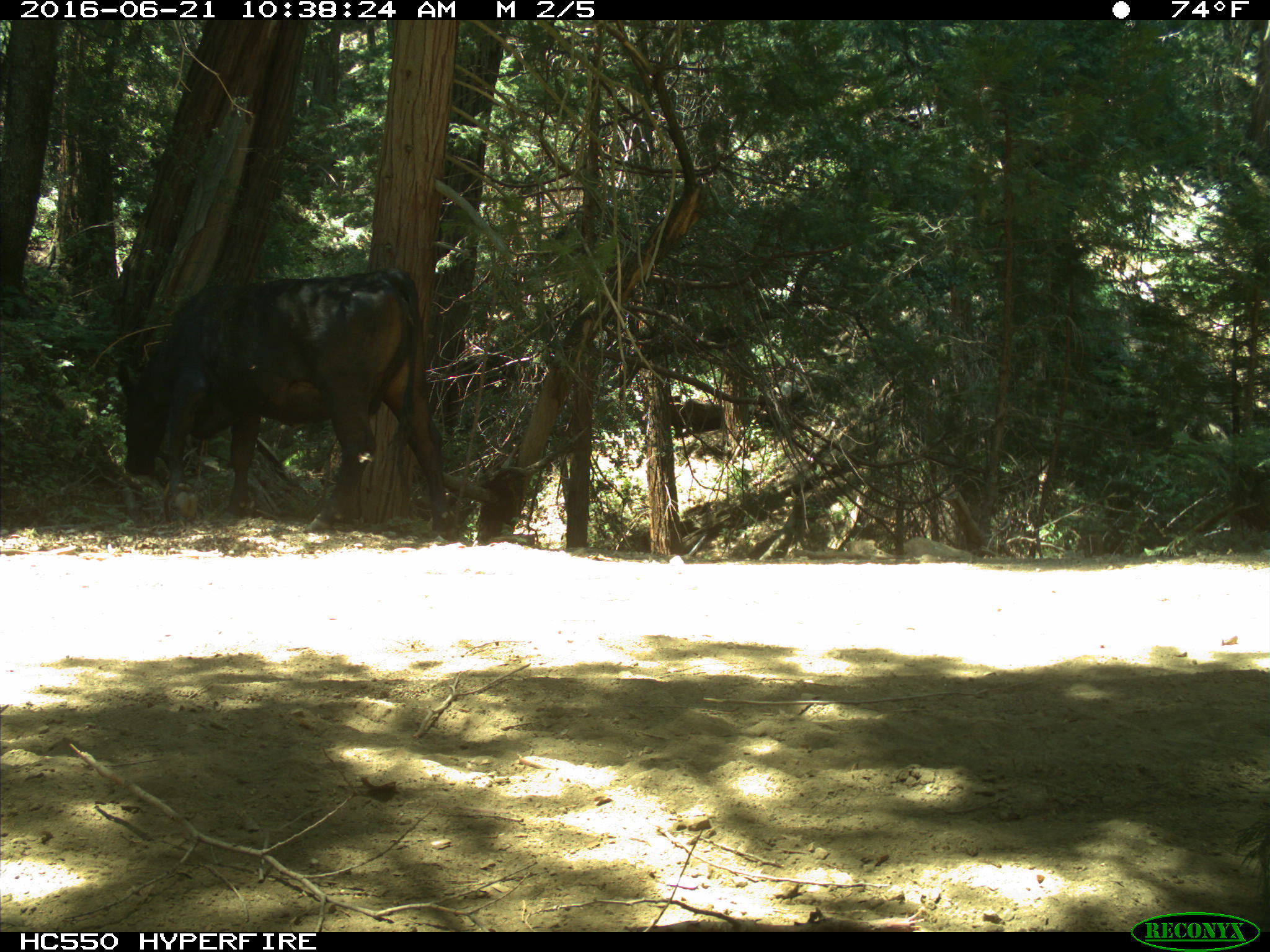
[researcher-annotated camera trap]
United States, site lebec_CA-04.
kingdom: Animalia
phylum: Chordata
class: Mammalia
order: Artiodactyla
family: Bovidae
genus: Bos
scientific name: Bos taurus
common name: domestic cow